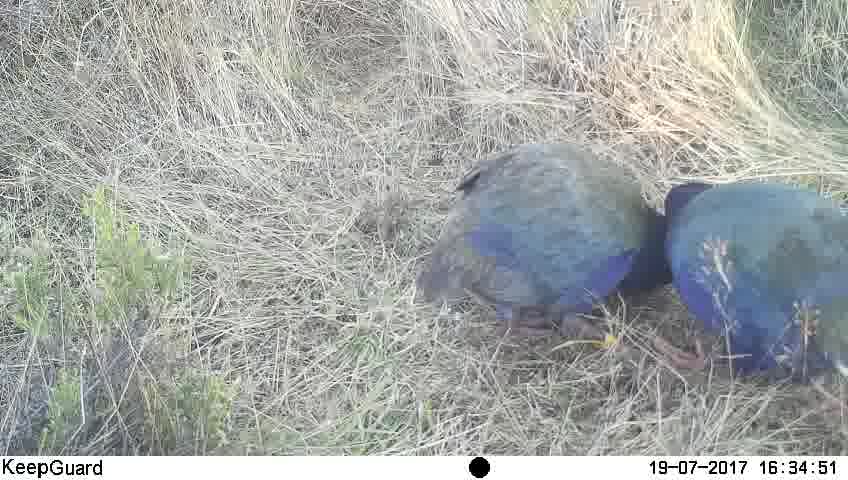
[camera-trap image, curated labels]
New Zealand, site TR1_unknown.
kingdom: Animalia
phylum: Chordata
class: Aves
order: Gruiformes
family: Rallidae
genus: Porphyrio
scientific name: Porphyrio mantelli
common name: takahe